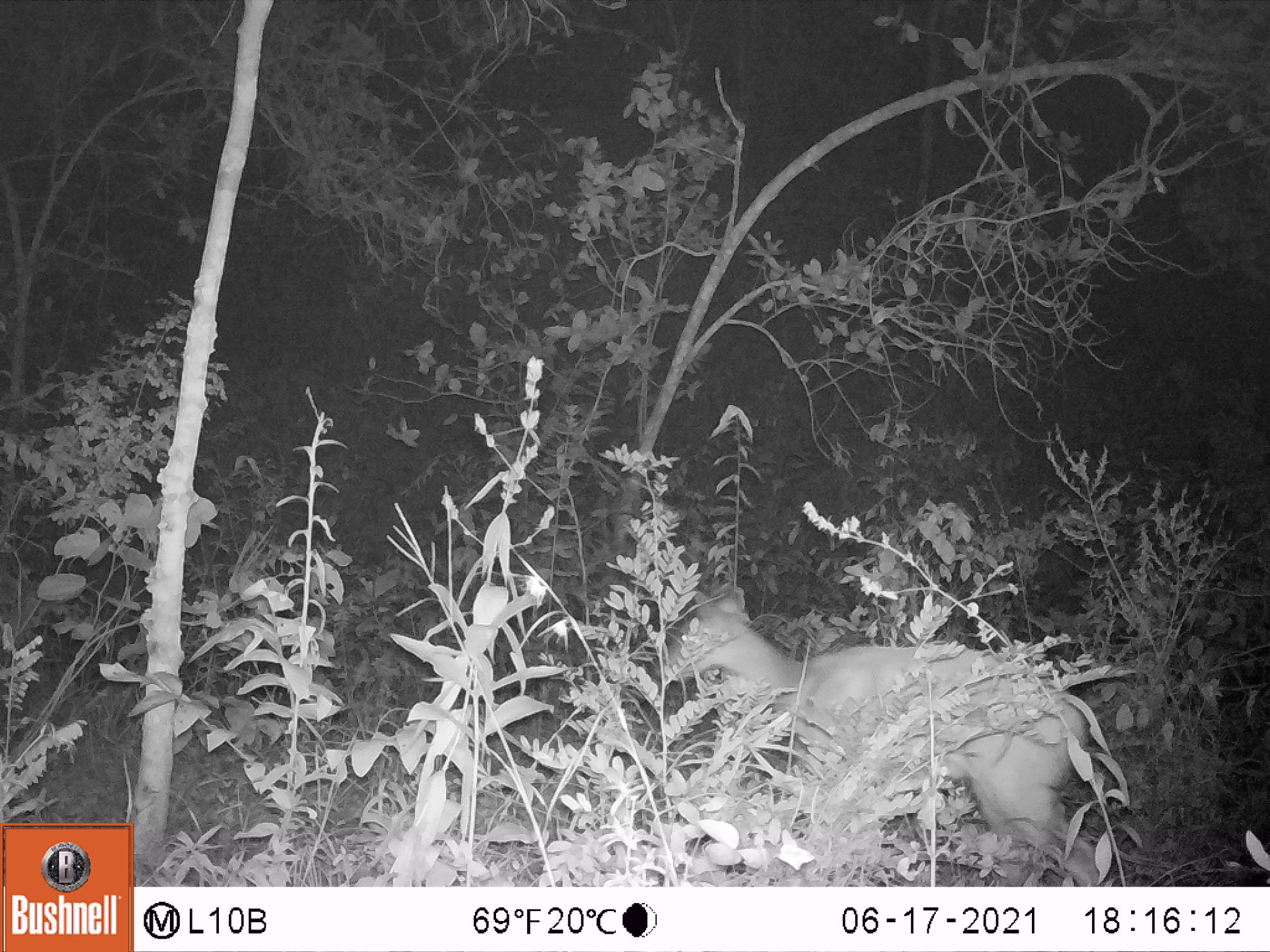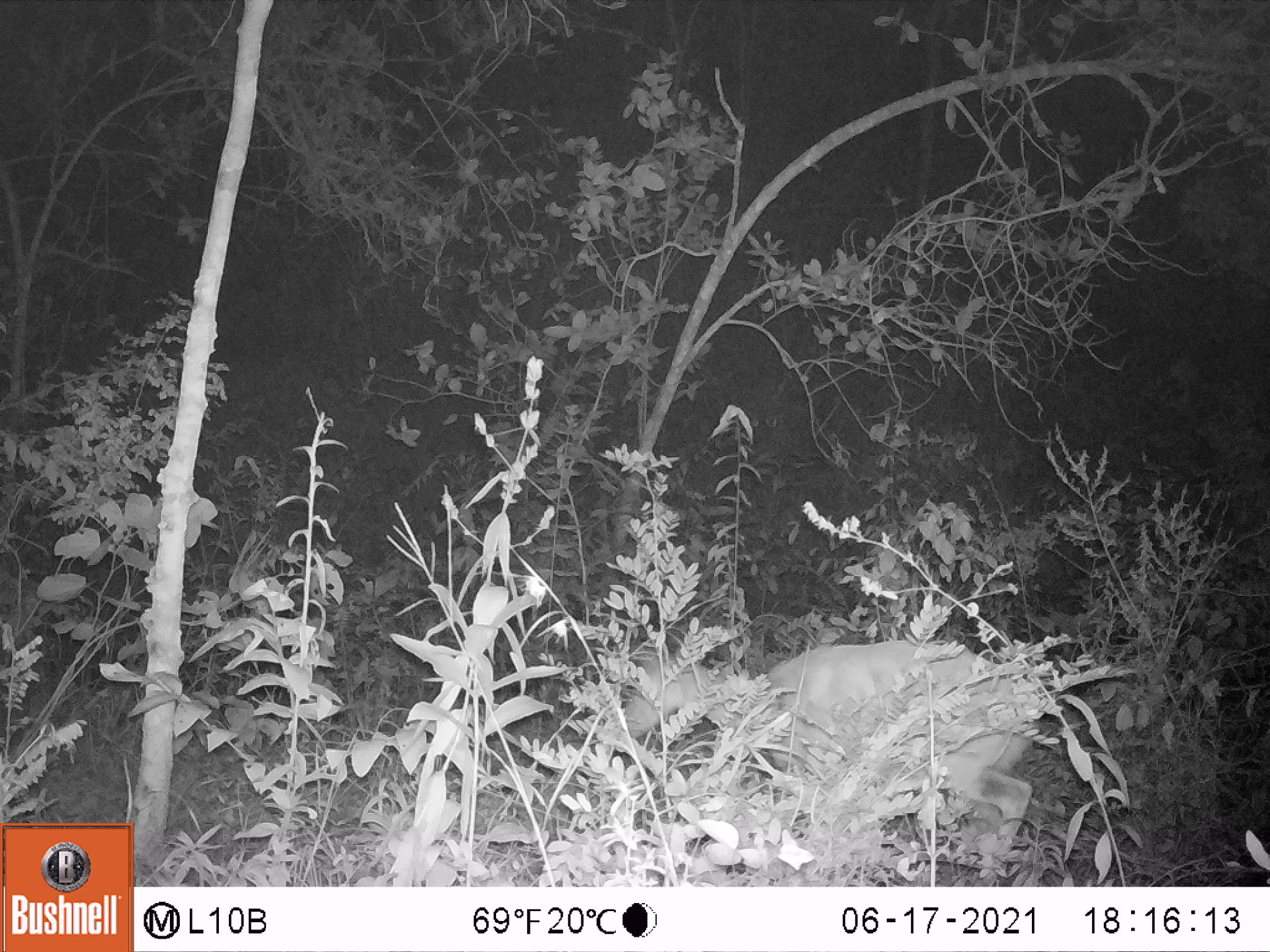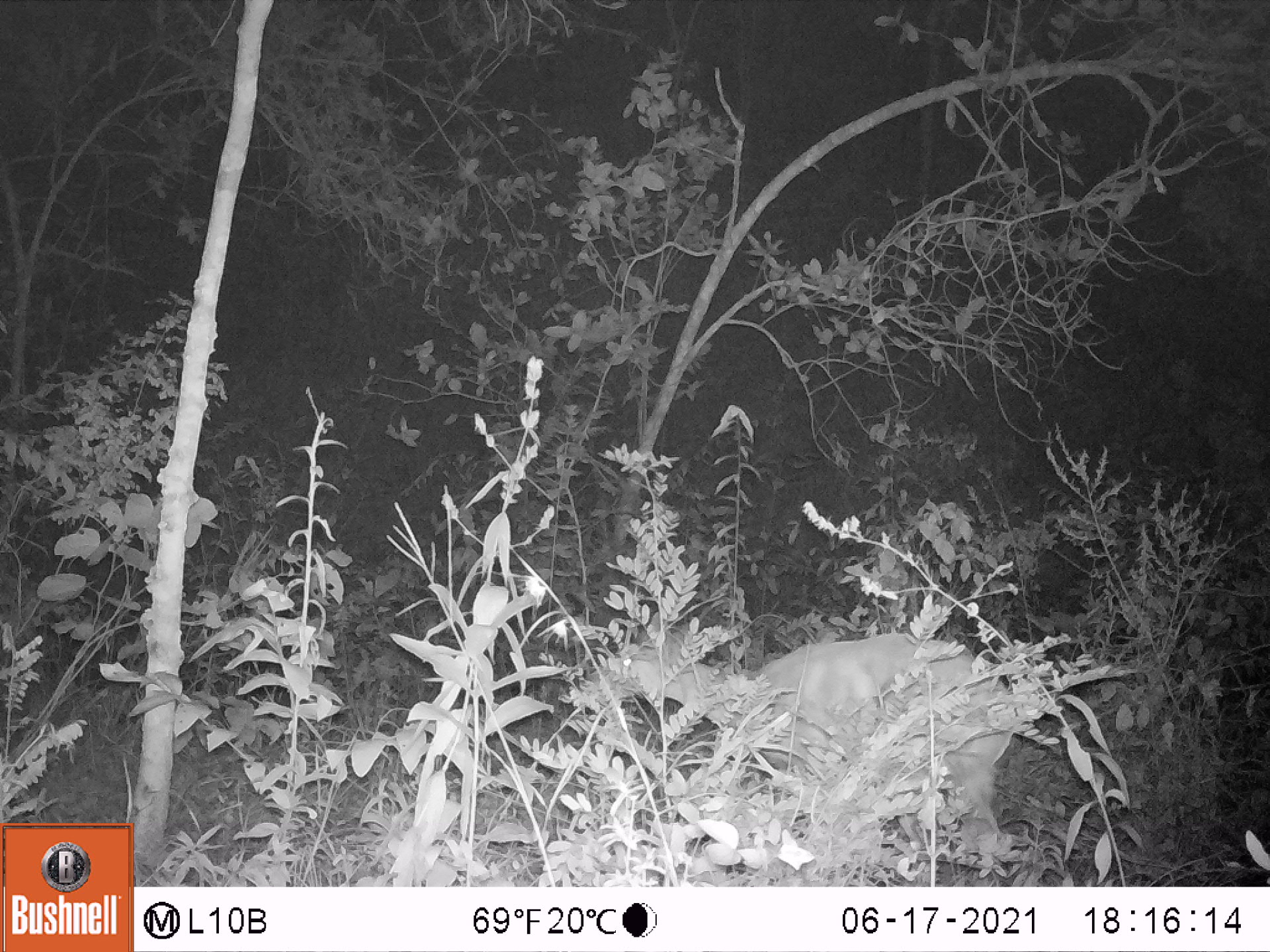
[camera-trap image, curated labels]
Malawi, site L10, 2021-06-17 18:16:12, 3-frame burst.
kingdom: Animalia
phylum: Chordata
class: Mammalia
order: Artiodactyla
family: Bovidae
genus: Tragelaphus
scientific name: Tragelaphus sylvaticus sylvaticus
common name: cape bushbuck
Cape bushbuck (Tragelaphus sylvaticus sylvaticus), count 1.